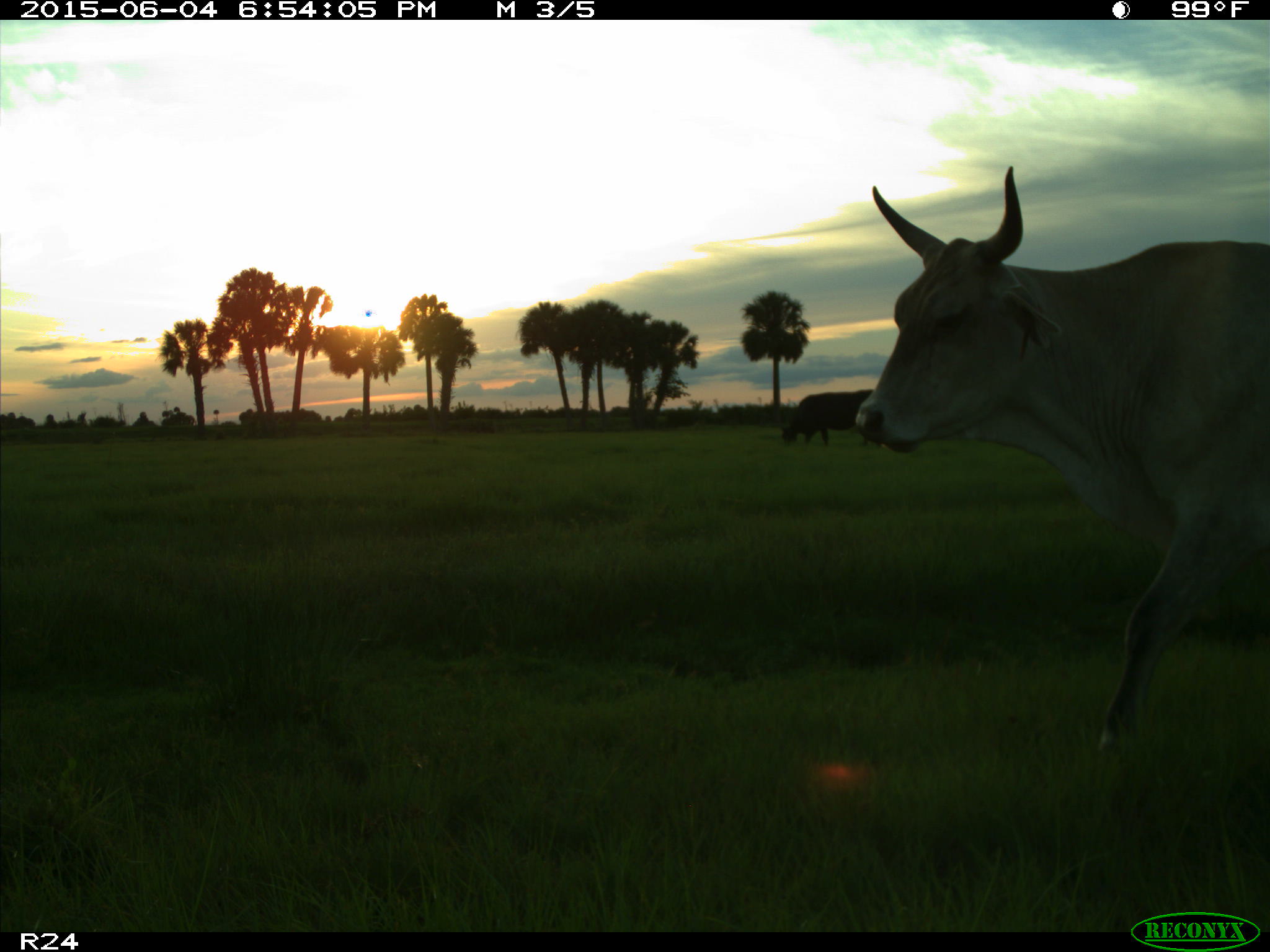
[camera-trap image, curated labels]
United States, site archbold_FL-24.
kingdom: Animalia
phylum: Chordata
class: Mammalia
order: Artiodactyla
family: Bovidae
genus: Bos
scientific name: Bos taurus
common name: domestic cow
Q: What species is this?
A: Bos taurus (domestic cow).